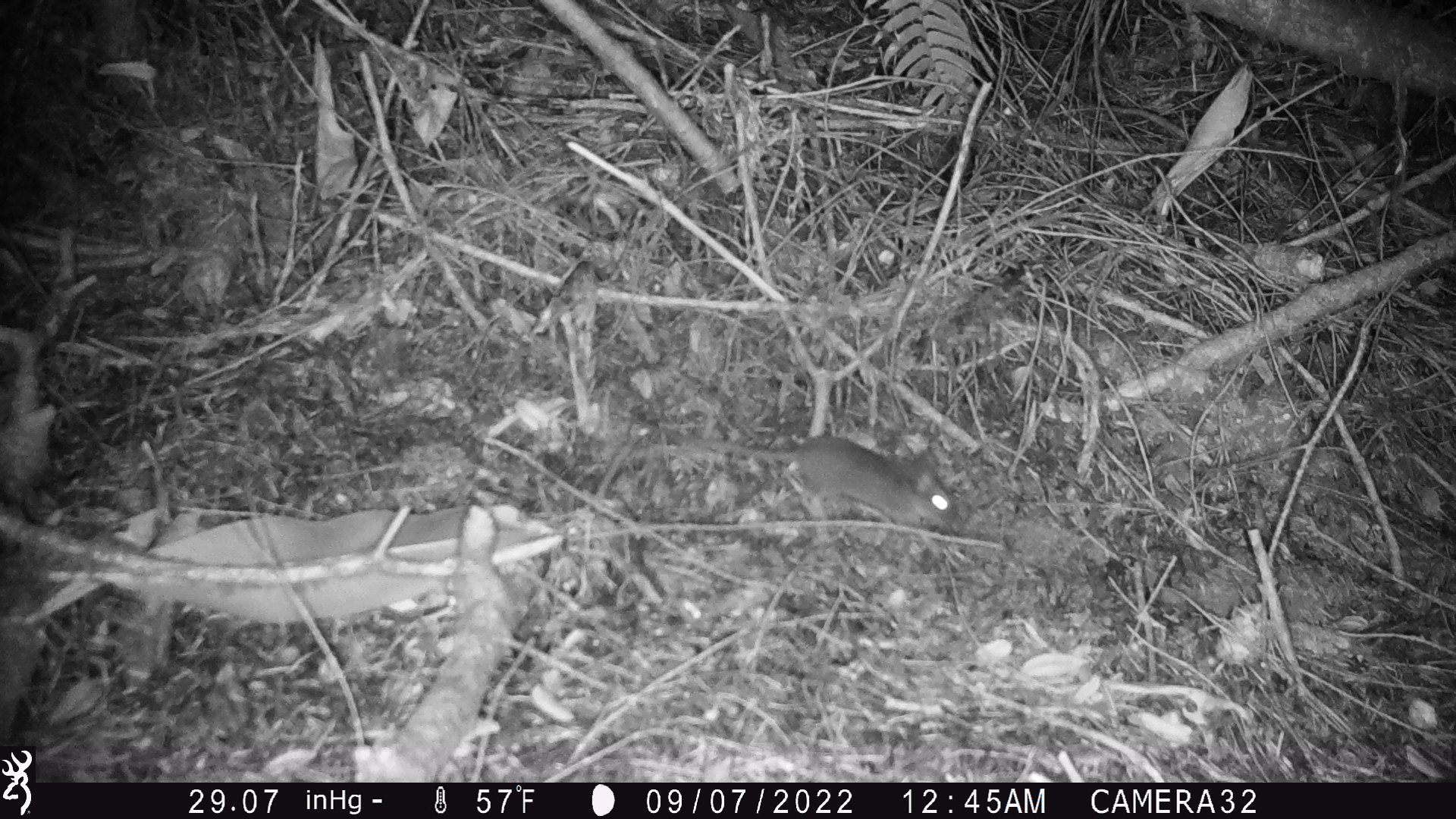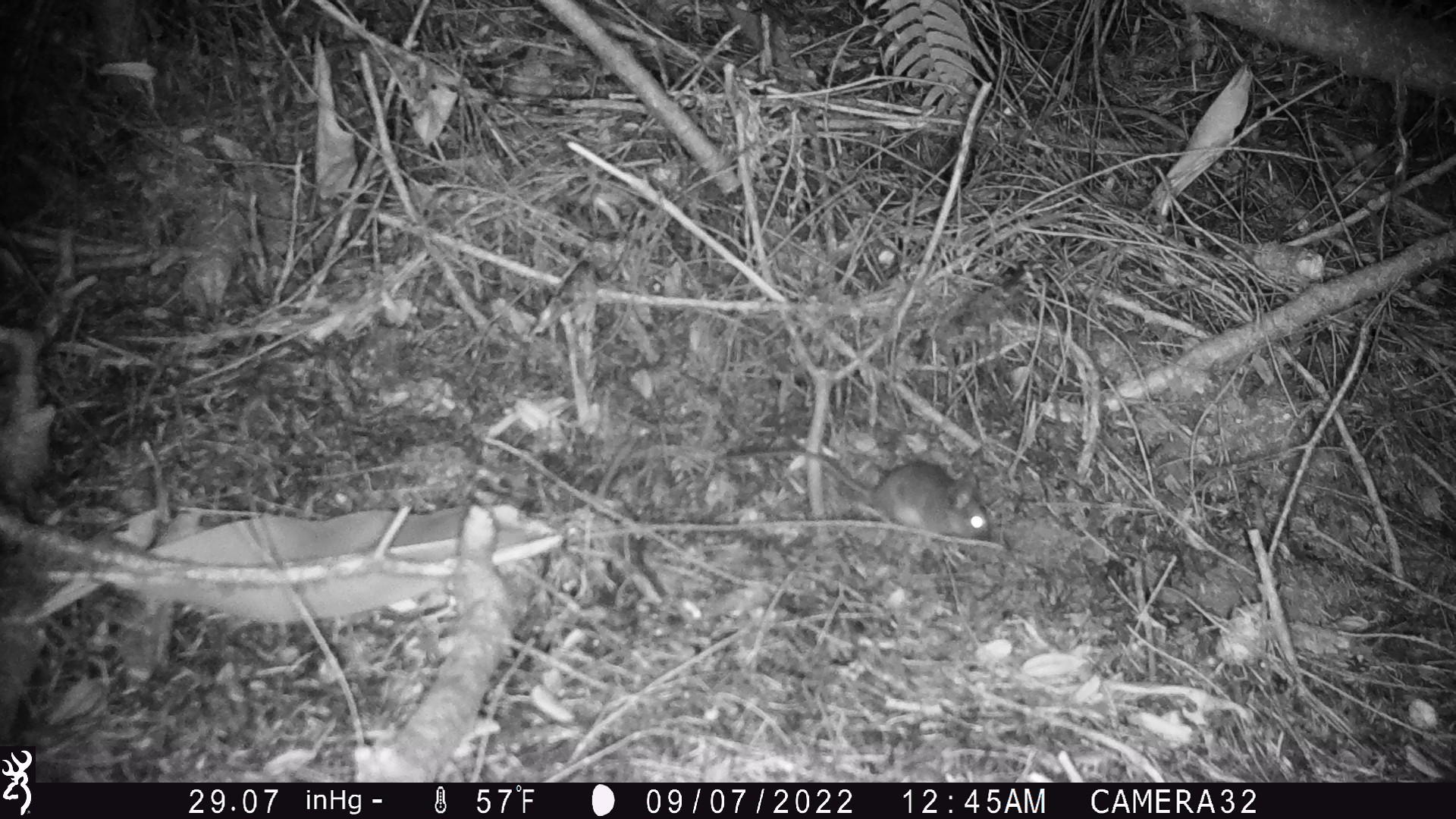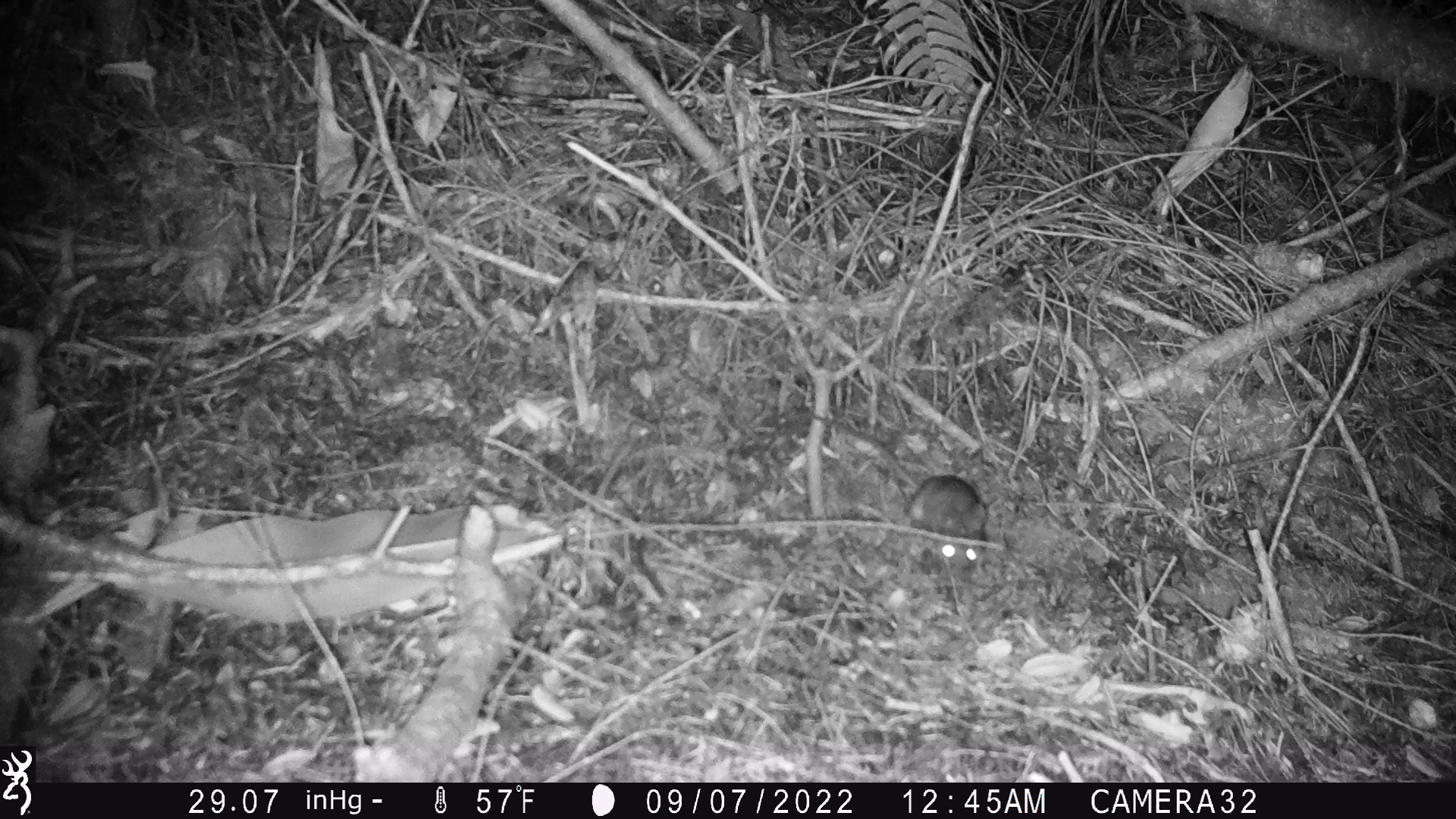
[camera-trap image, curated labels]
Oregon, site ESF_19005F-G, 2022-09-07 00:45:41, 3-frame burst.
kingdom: Animalia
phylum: Chordata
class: Mammalia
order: Rodentia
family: Cricetidae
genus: Neotoma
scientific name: Neotoma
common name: woodrats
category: neotoma species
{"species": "neotoma species (woodrats) (Neotoma)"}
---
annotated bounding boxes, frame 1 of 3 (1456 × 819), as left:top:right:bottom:
neotoma species: 622:412:963:538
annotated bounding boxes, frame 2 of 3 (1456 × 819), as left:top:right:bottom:
neotoma species: 716:431:1041:558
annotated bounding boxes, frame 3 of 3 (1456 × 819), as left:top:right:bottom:
neotoma species: 802:404:1006:582